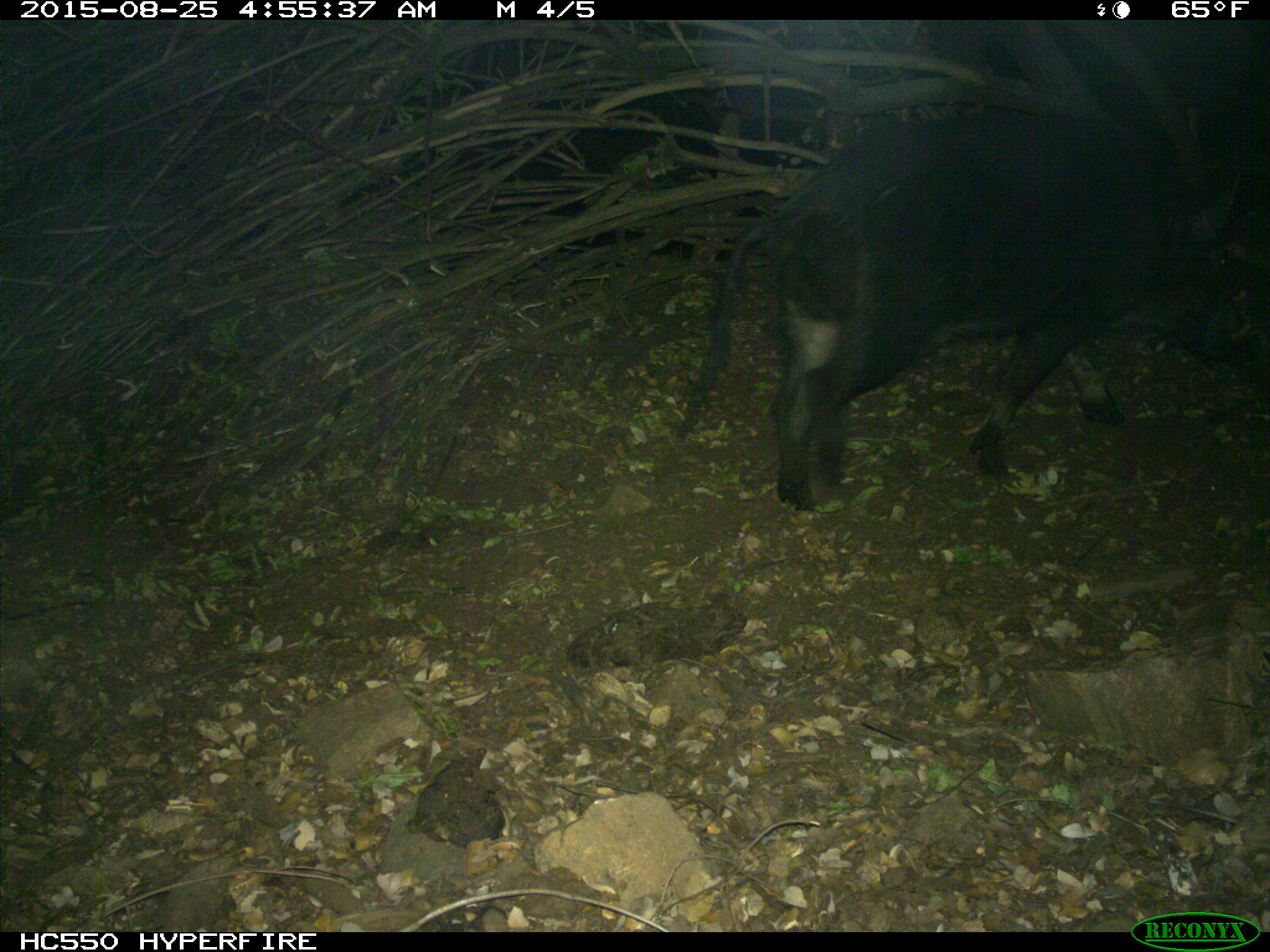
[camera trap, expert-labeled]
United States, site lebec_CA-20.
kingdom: Animalia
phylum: Chordata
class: Mammalia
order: Artiodactyla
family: Suidae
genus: Sus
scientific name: Sus scrofa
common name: wild boar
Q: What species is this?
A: Sus scrofa (wild boar).